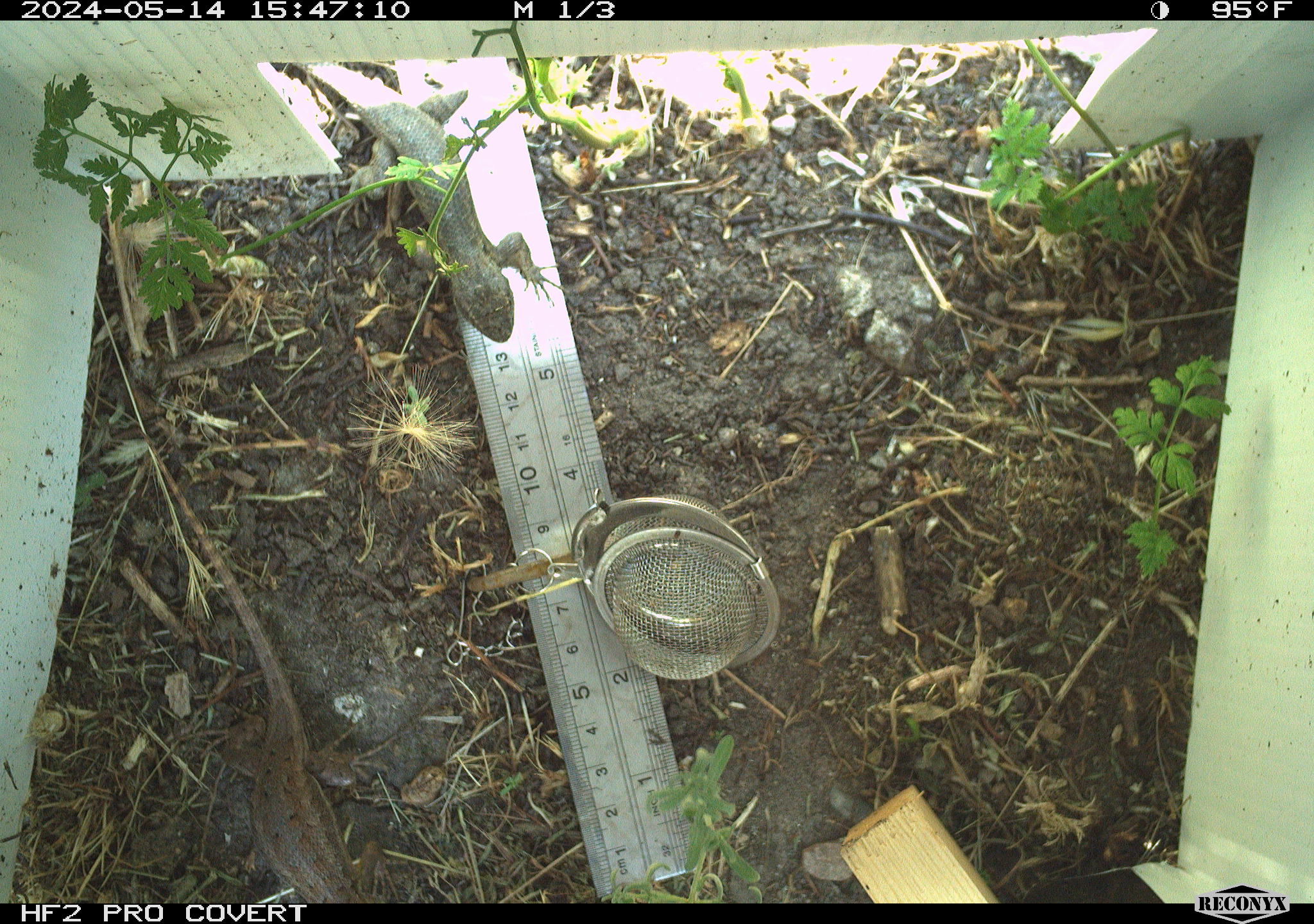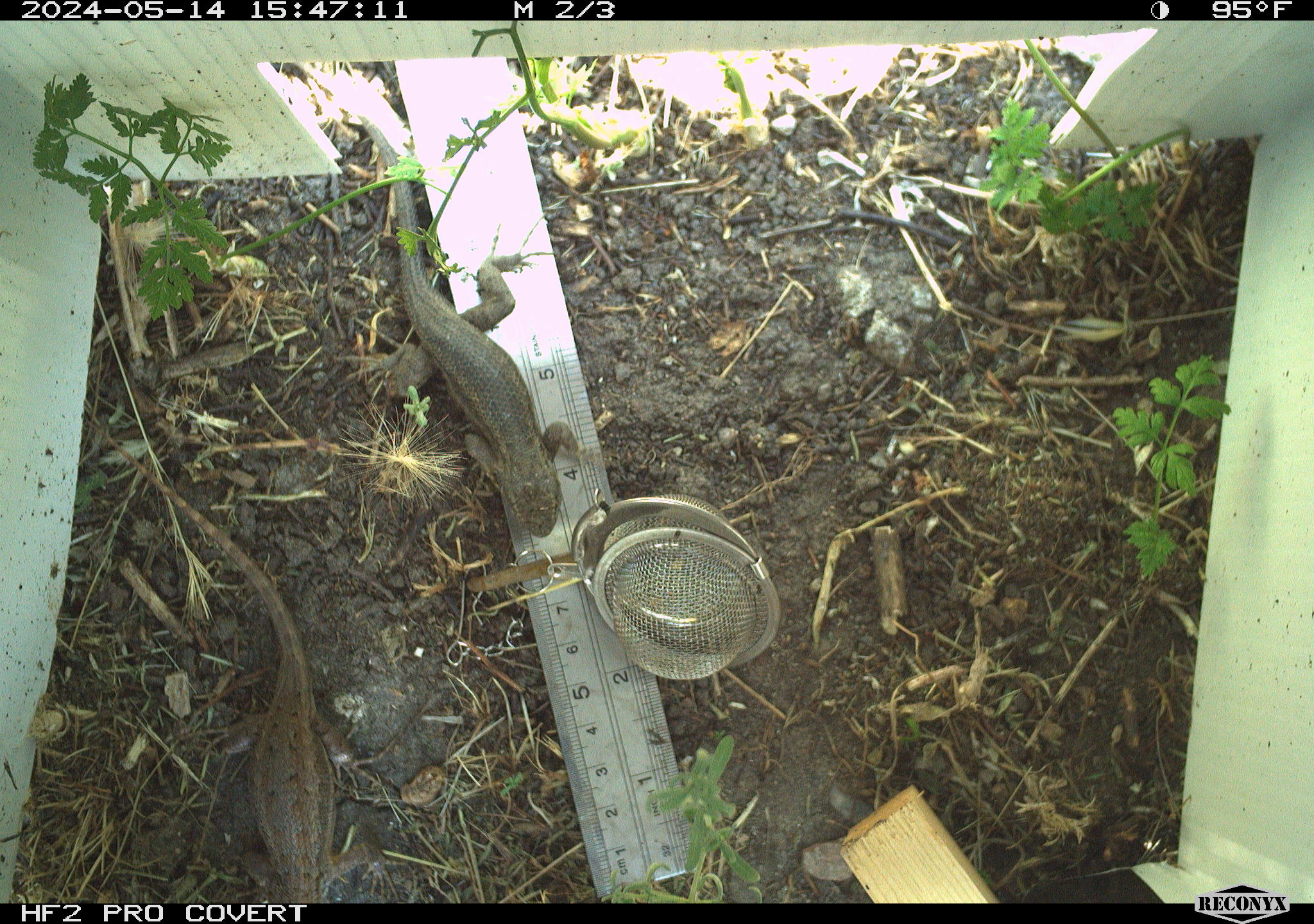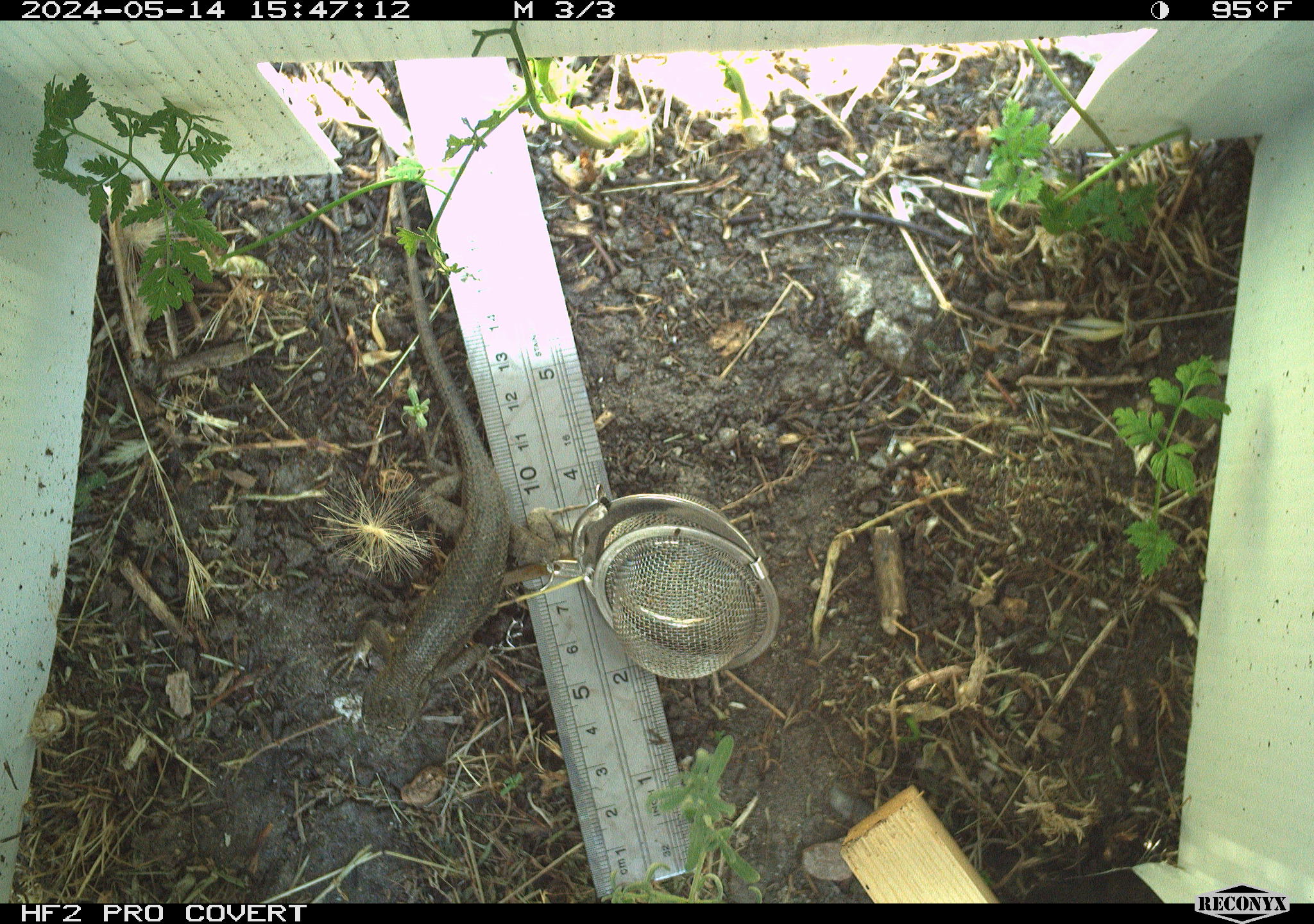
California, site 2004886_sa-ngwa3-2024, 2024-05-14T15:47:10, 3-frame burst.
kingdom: Animalia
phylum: Chordata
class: Reptilia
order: Squamata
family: Phrynosomatidae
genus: Sceloporus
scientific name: Sceloporus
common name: spiny lizards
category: sceloporus species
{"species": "sceloporus species (spiny lizards) (Sceloporus)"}